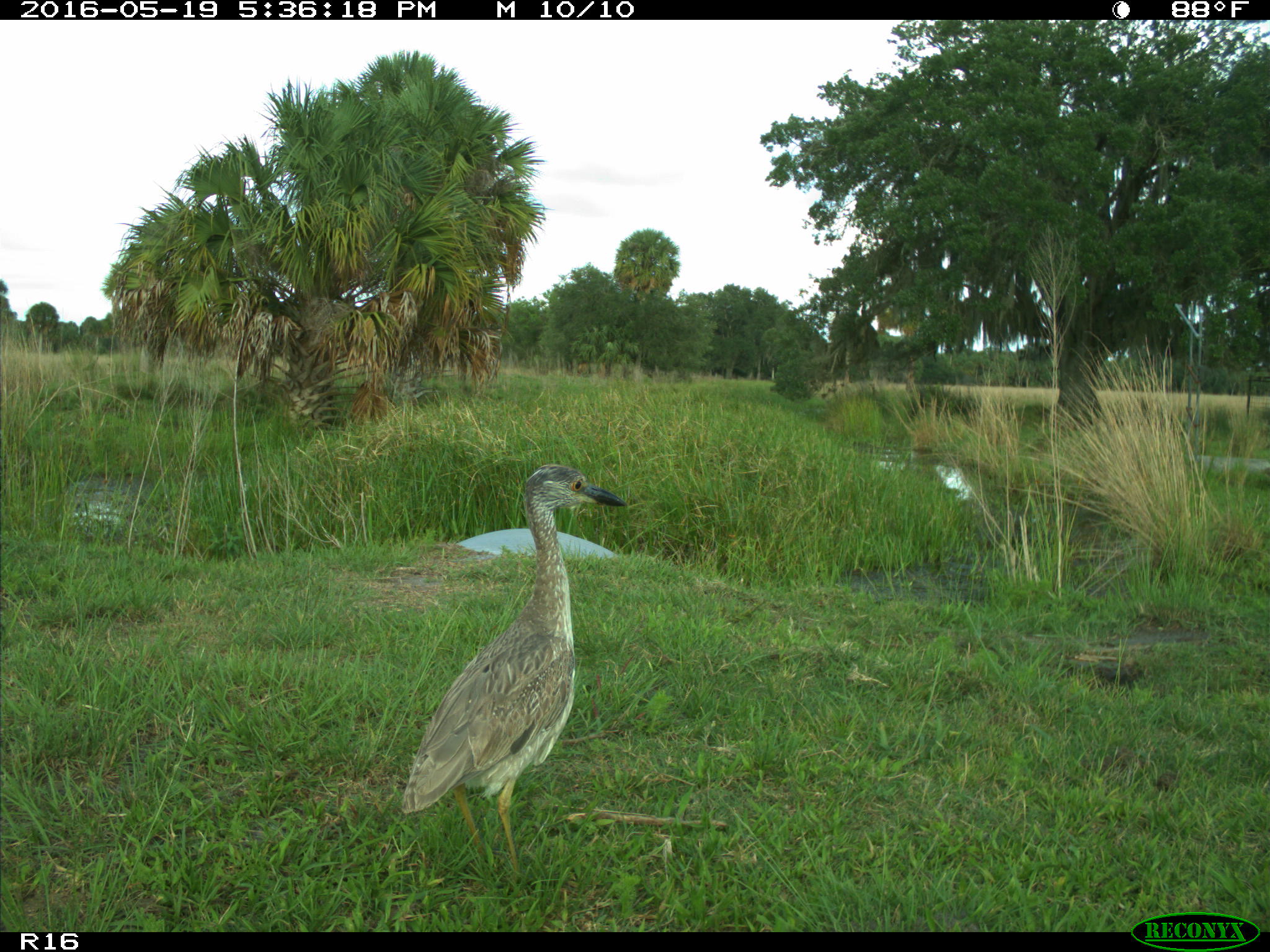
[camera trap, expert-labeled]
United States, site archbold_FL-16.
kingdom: Animalia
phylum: Chordata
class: Aves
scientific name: Aves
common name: birds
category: unidentified bird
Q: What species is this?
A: Unidentified bird (birds) (Aves).